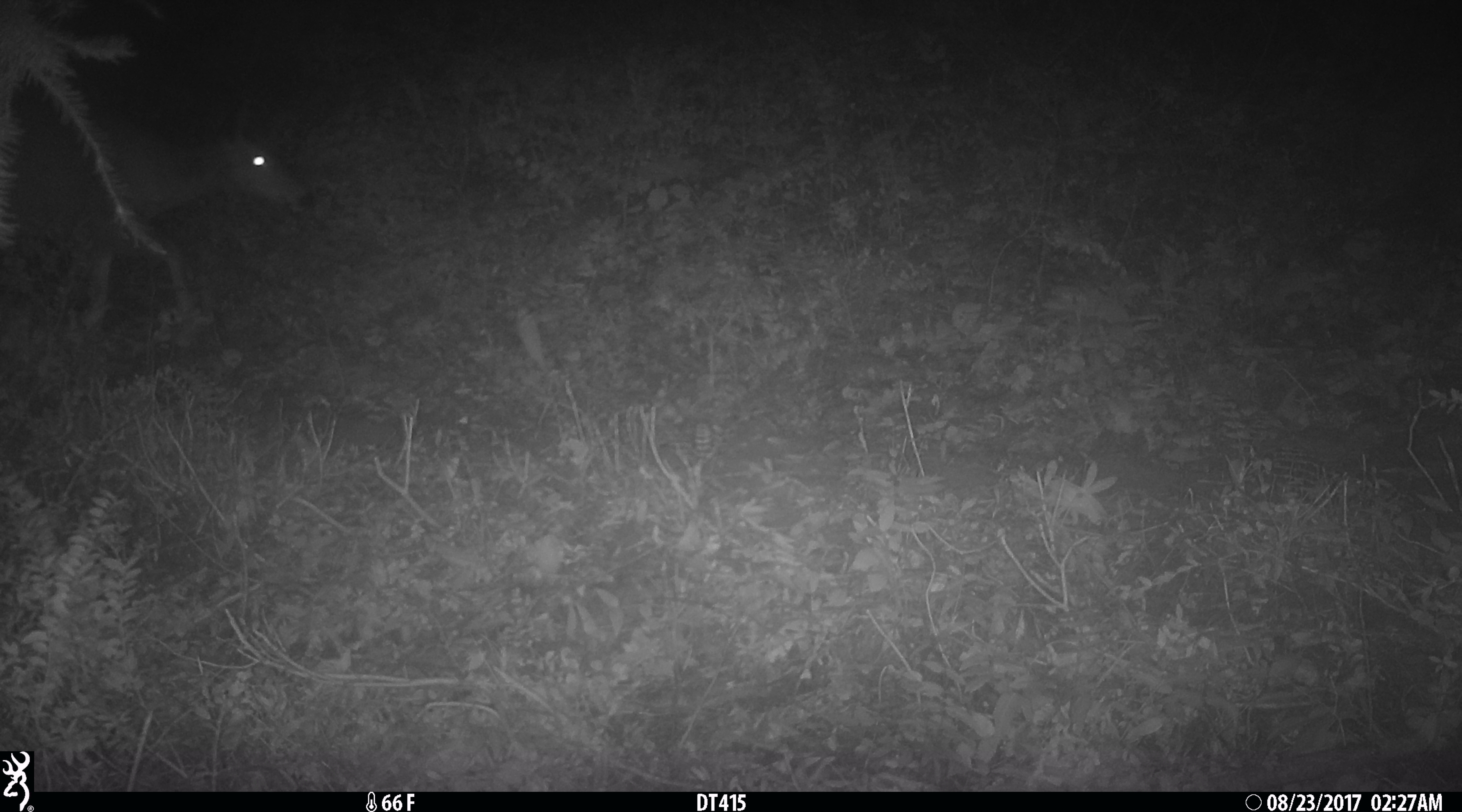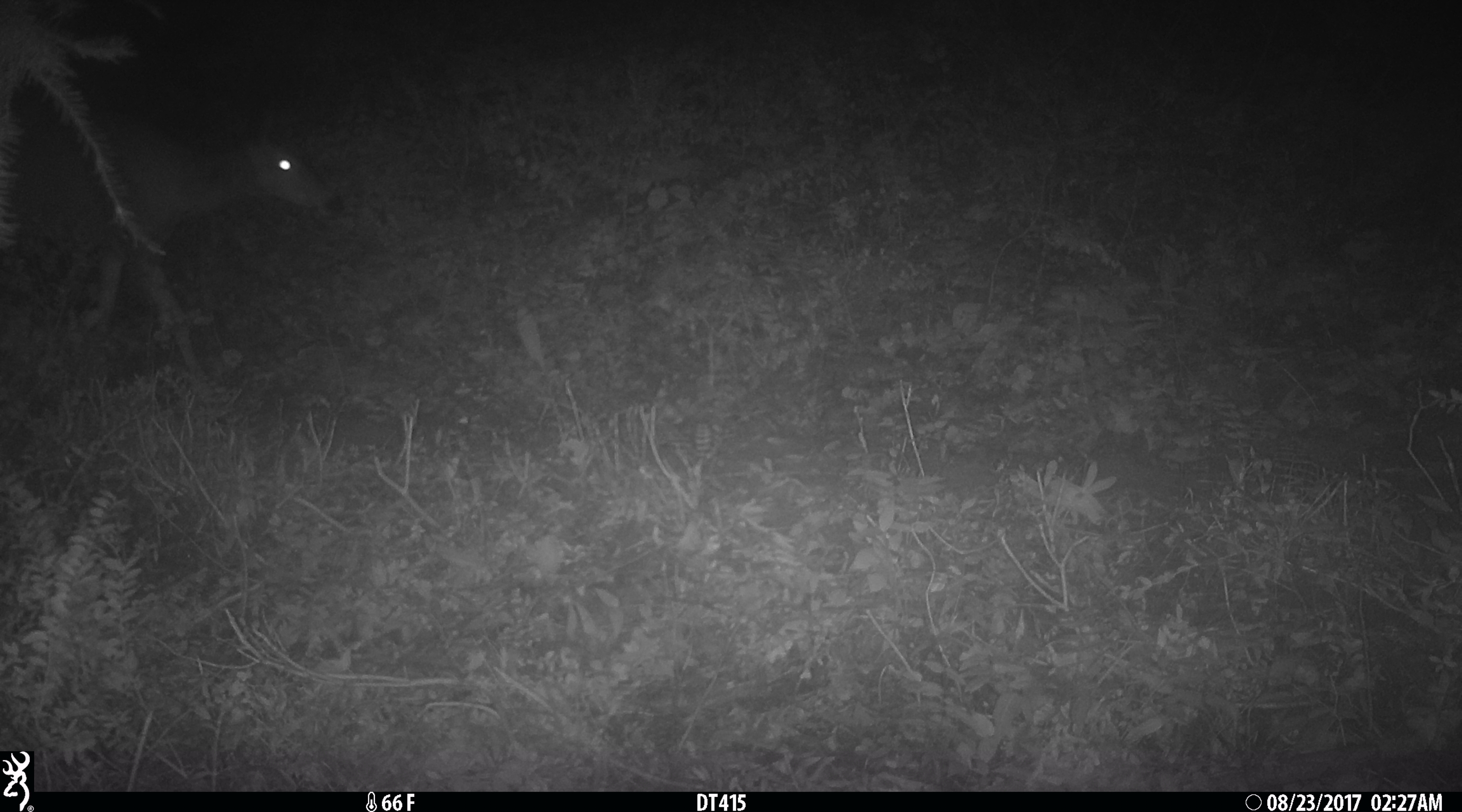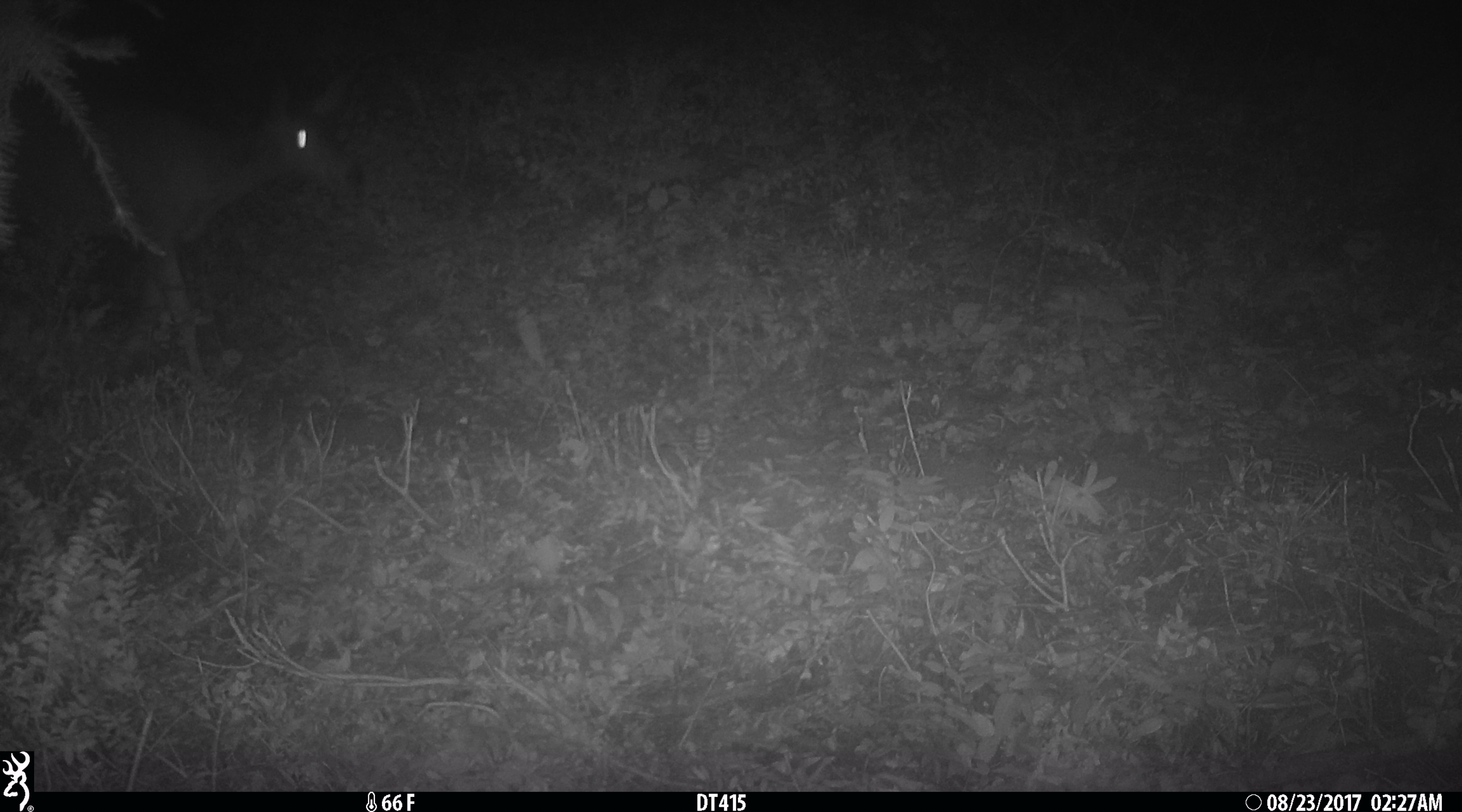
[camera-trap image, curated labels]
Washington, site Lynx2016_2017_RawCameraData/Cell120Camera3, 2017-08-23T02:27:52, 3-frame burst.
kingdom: Animalia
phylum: Chordata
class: Mammalia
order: Artiodactyla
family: Cervidae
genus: Odocoileus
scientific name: Odocoileus hemionus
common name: mule deer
Odocoileus hemionus (mule deer). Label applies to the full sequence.